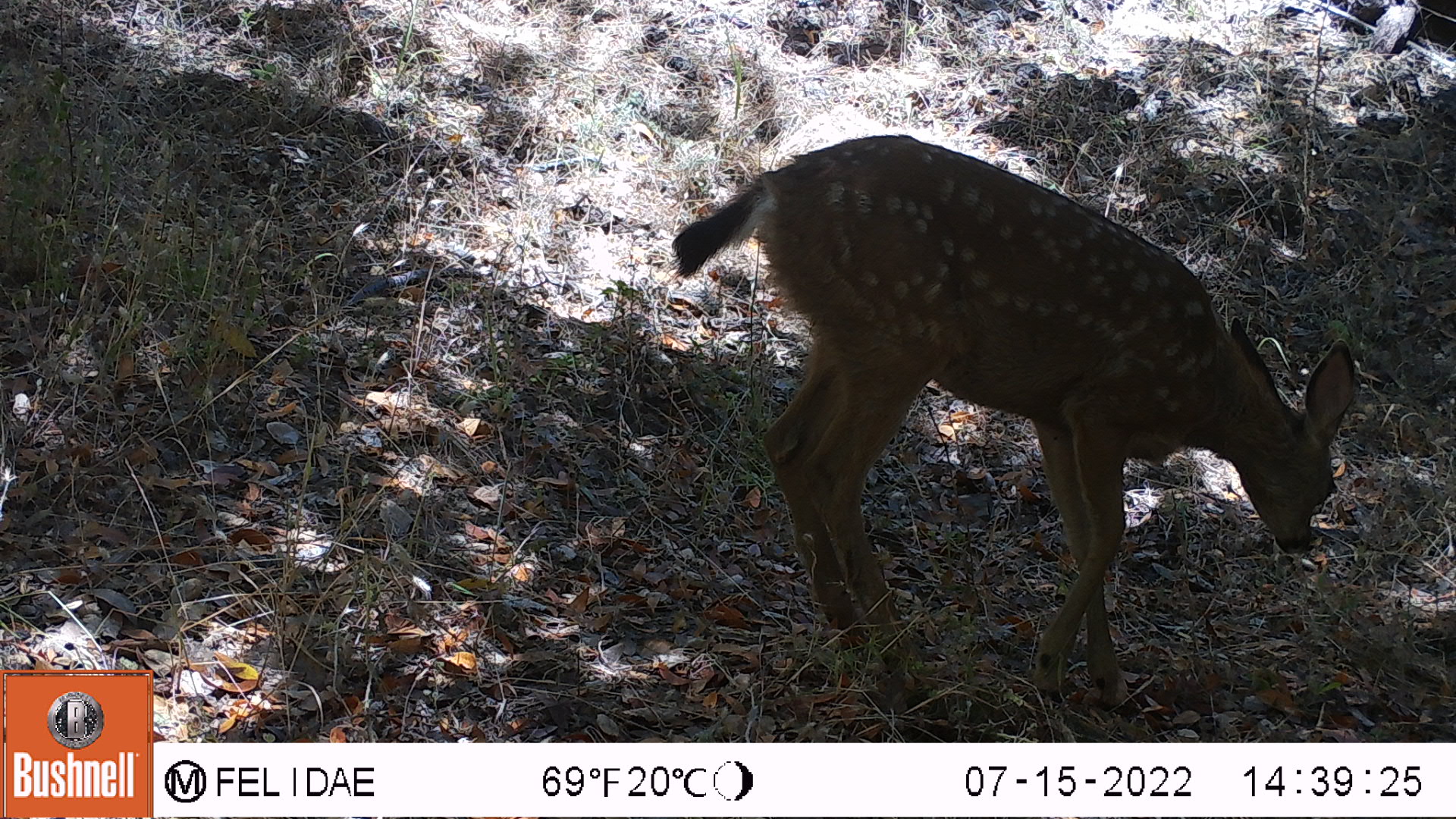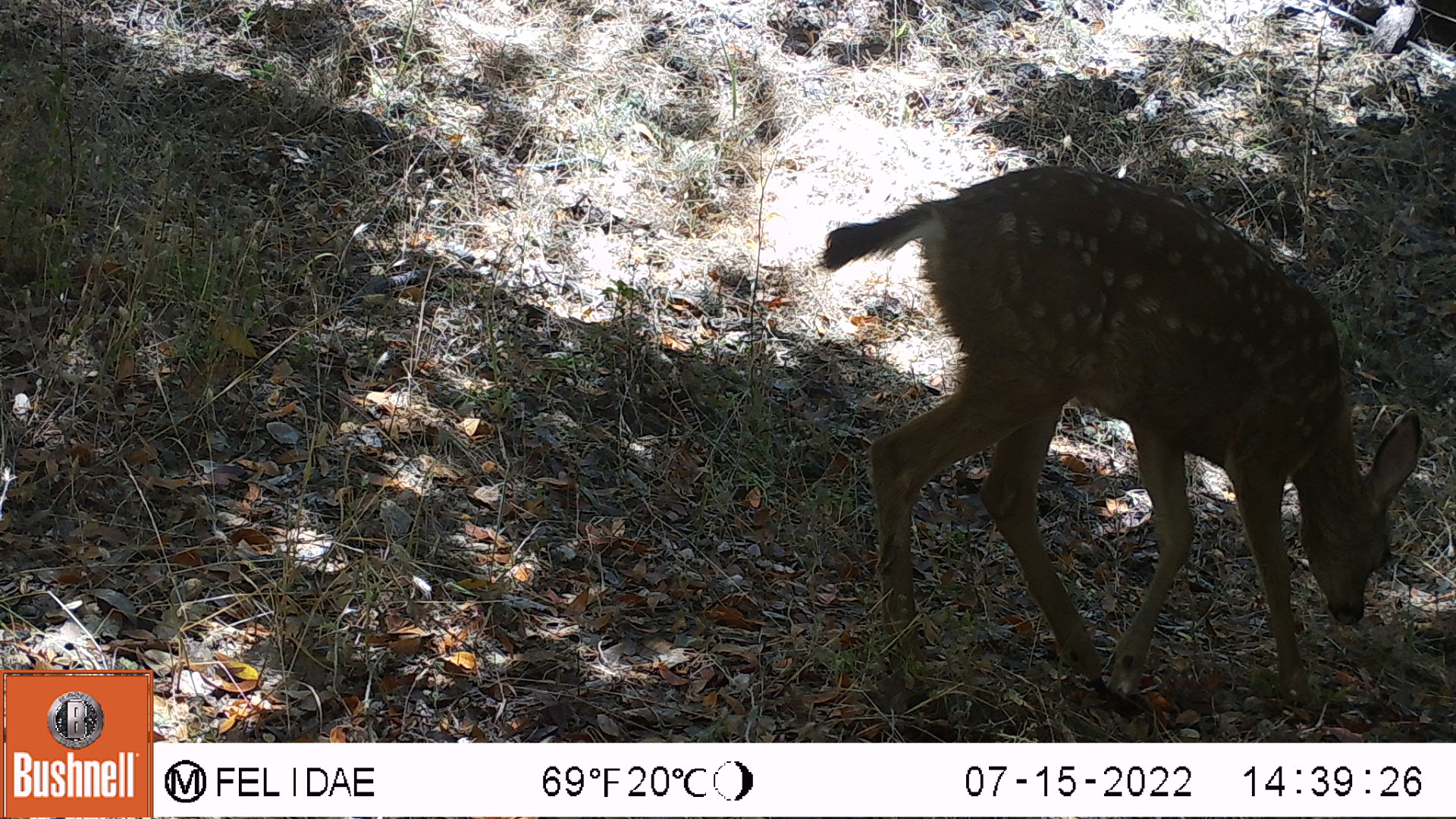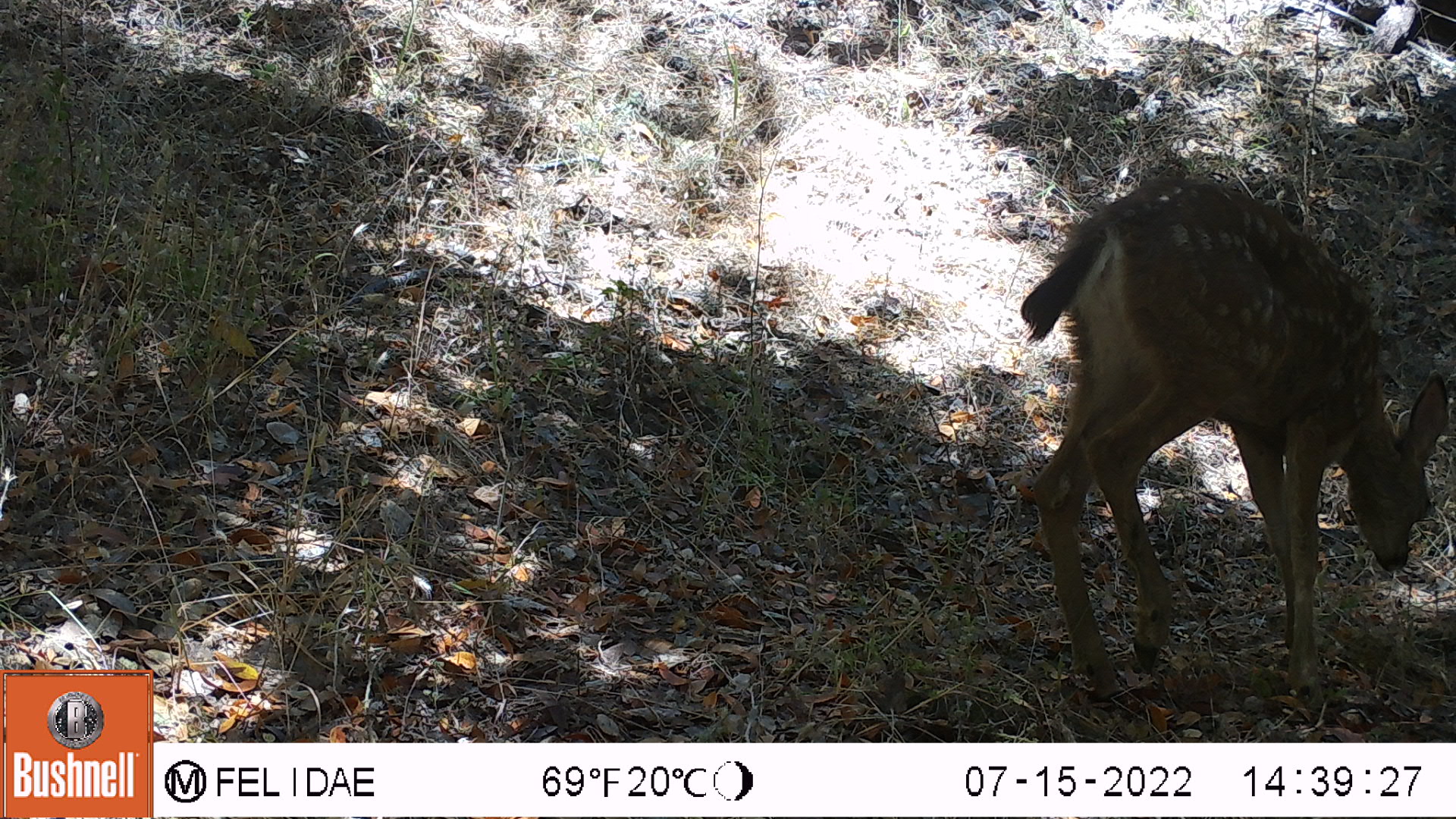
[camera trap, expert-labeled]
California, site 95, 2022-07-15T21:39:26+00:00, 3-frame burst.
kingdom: Animalia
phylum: Chordata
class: Mammalia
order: Artiodactyla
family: Cervidae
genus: Odocoileus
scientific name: Odocoileus hemionus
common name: mule deer